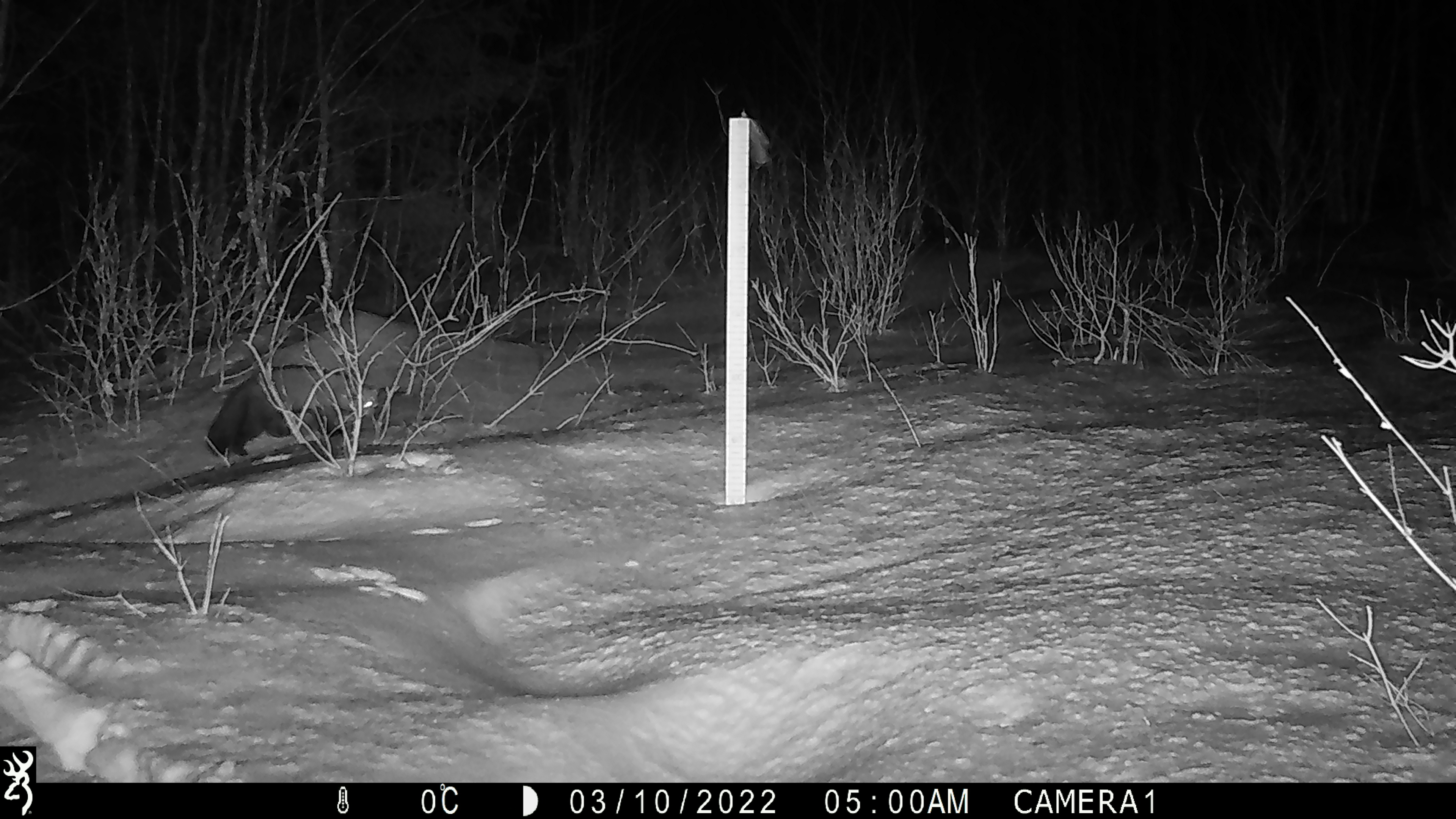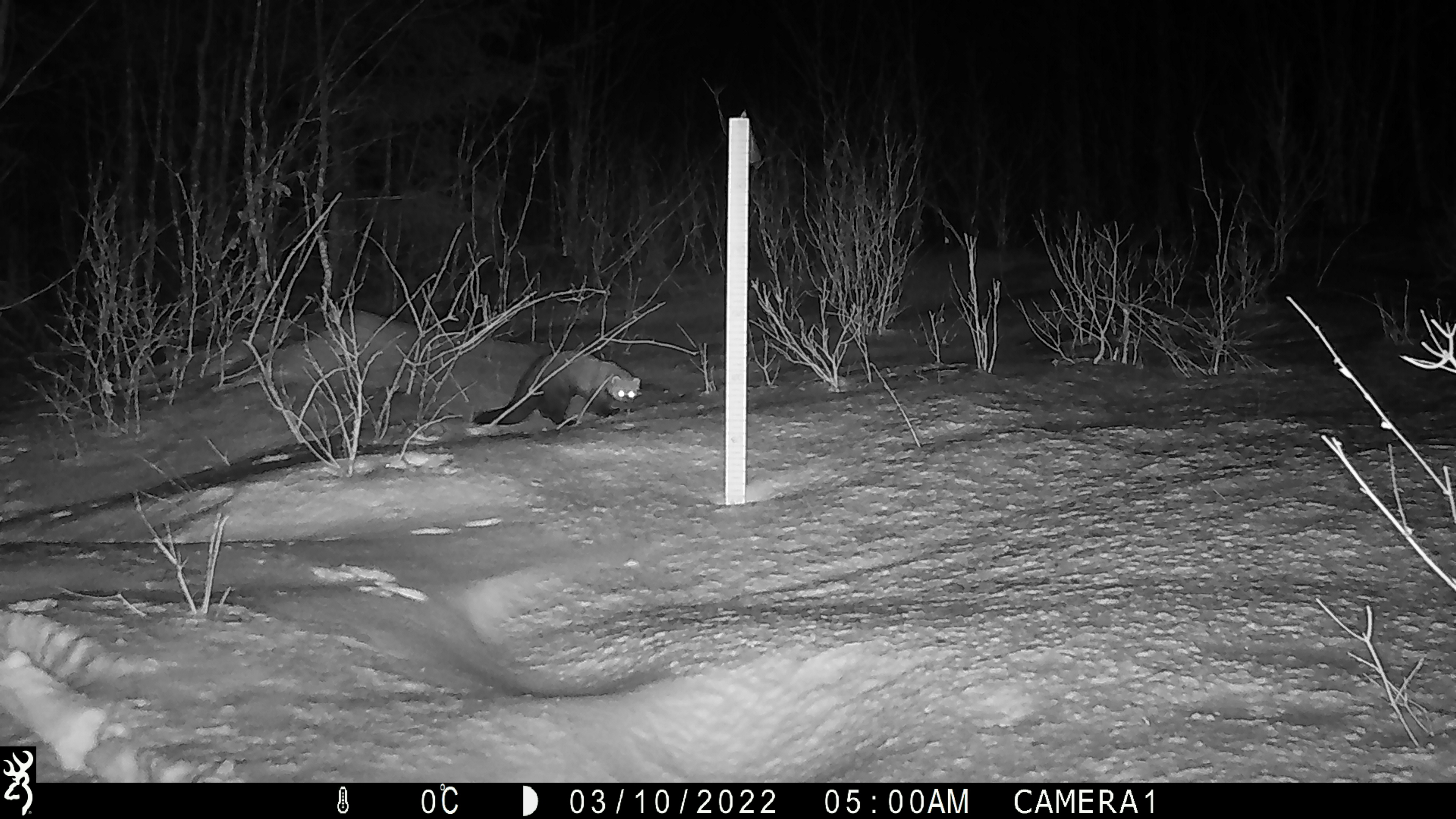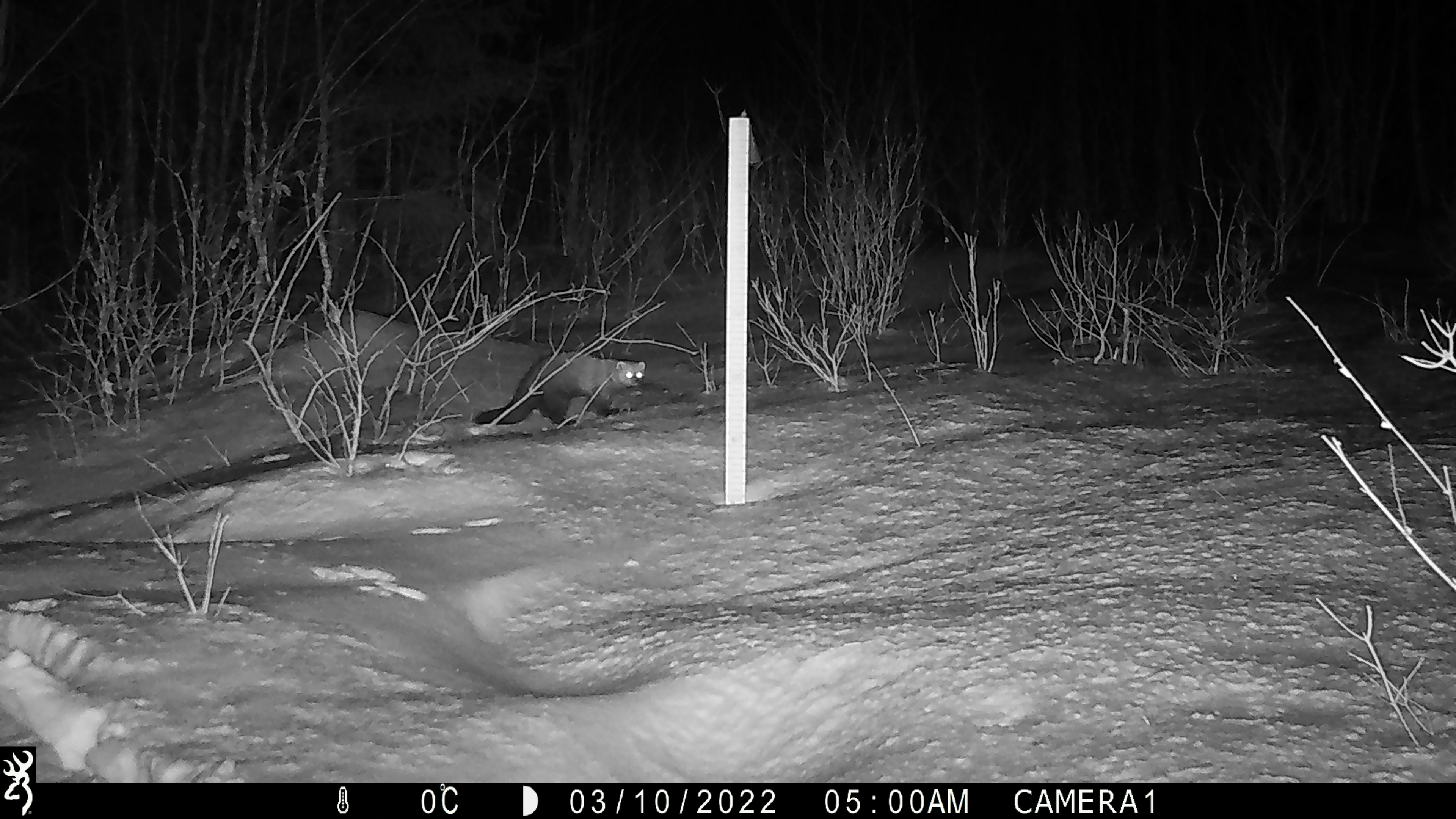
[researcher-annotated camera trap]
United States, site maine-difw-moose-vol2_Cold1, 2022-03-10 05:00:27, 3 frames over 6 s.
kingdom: Animalia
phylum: Chordata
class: Mammalia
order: Carnivora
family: Mustelidae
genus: Pekania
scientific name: Pekania pennanti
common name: fisher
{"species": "fisher (Pekania pennanti)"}